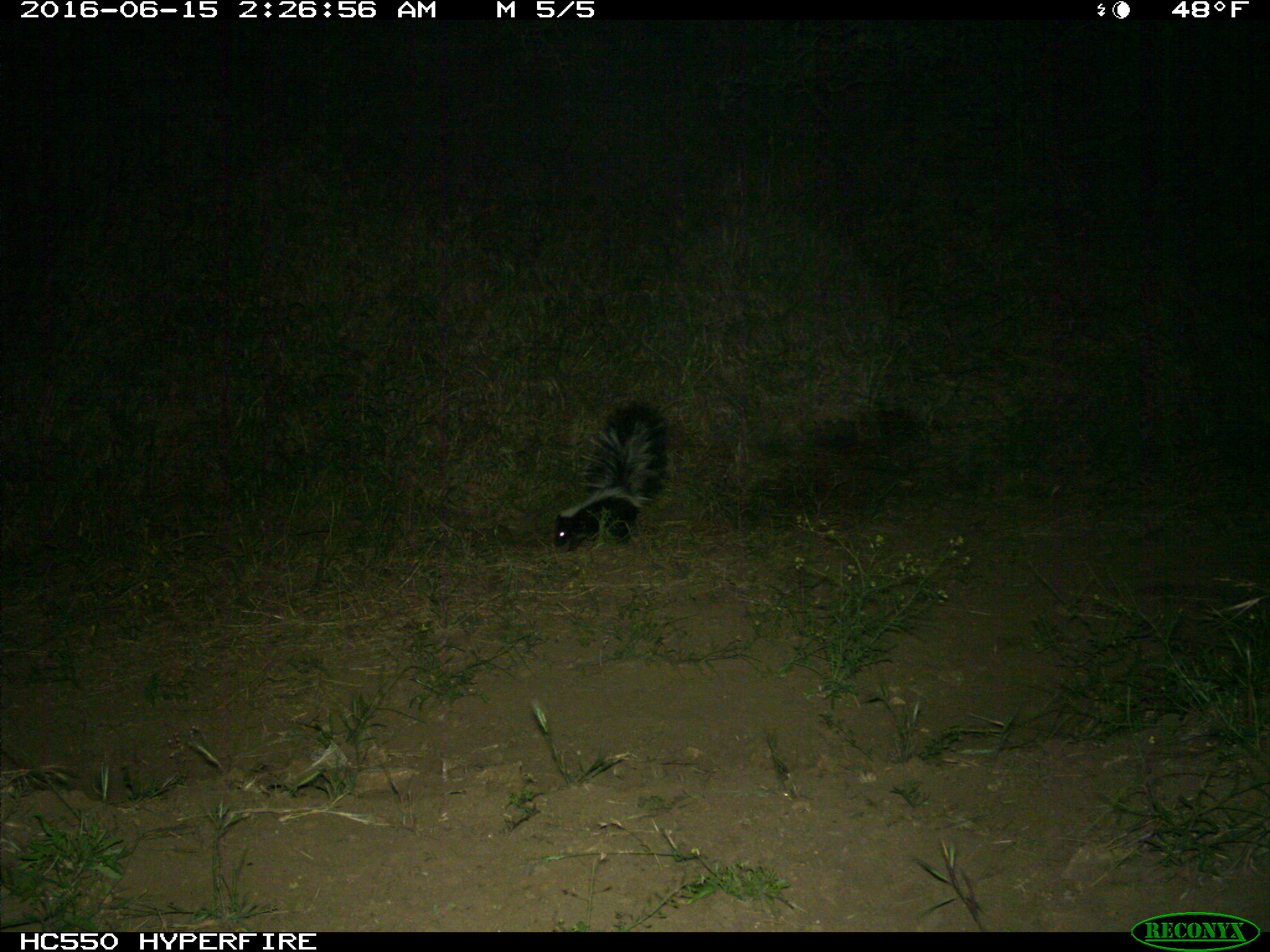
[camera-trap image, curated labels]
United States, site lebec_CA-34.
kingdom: Animalia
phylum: Chordata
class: Mammalia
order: Carnivora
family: Mephitidae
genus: Mephitis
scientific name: Mephitis mephitis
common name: striped skunk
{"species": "Mephitis mephitis (striped skunk)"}